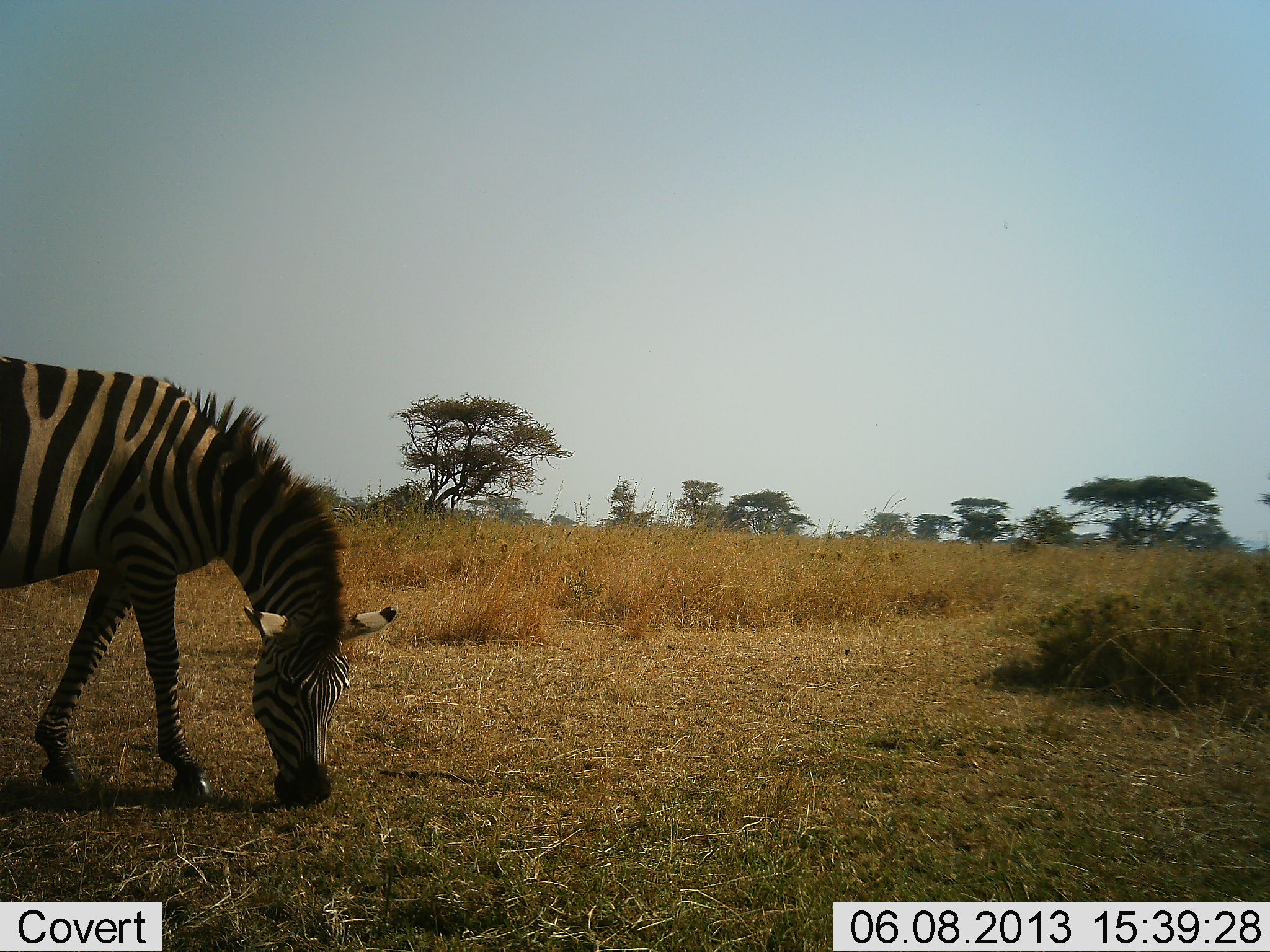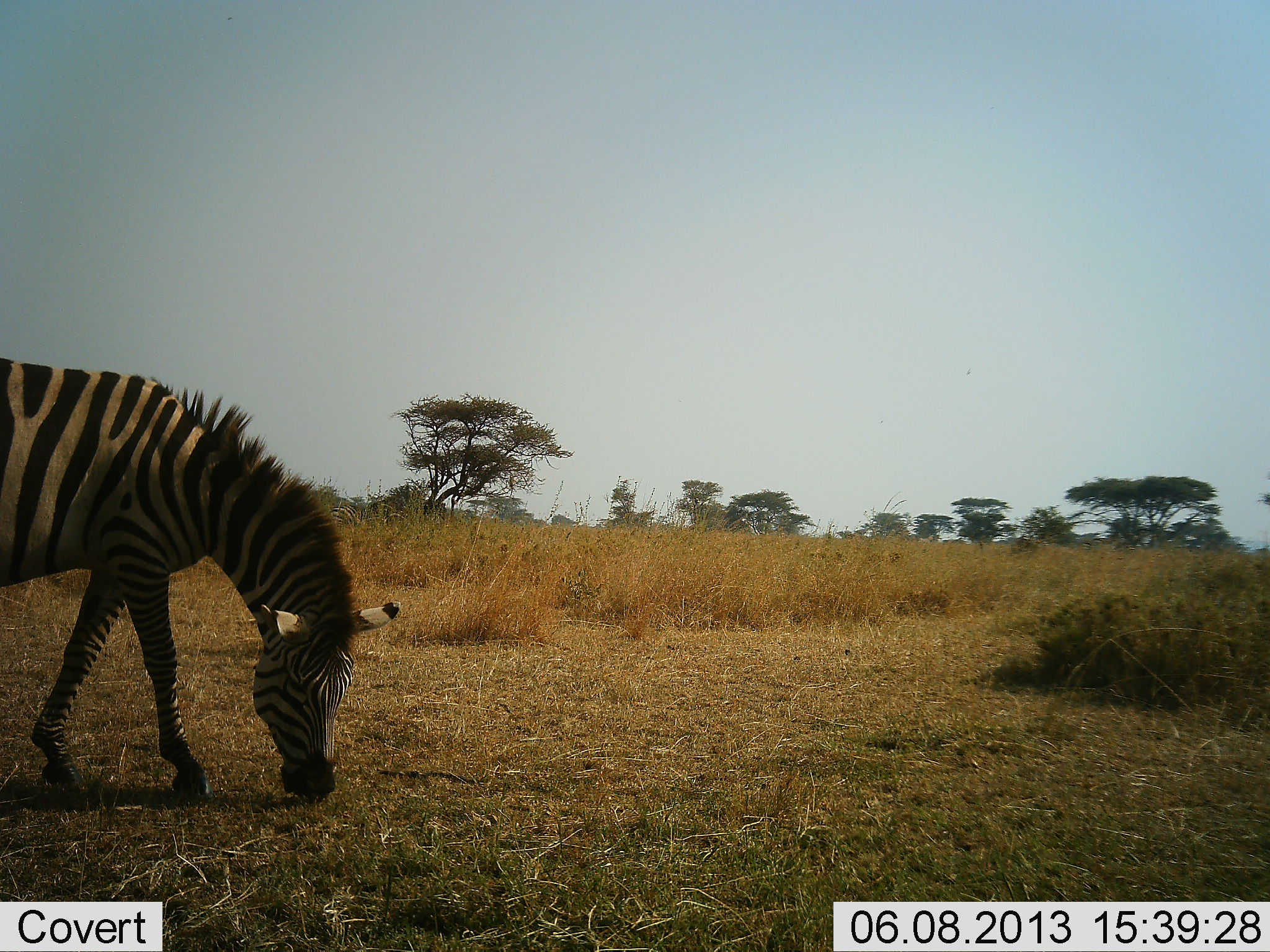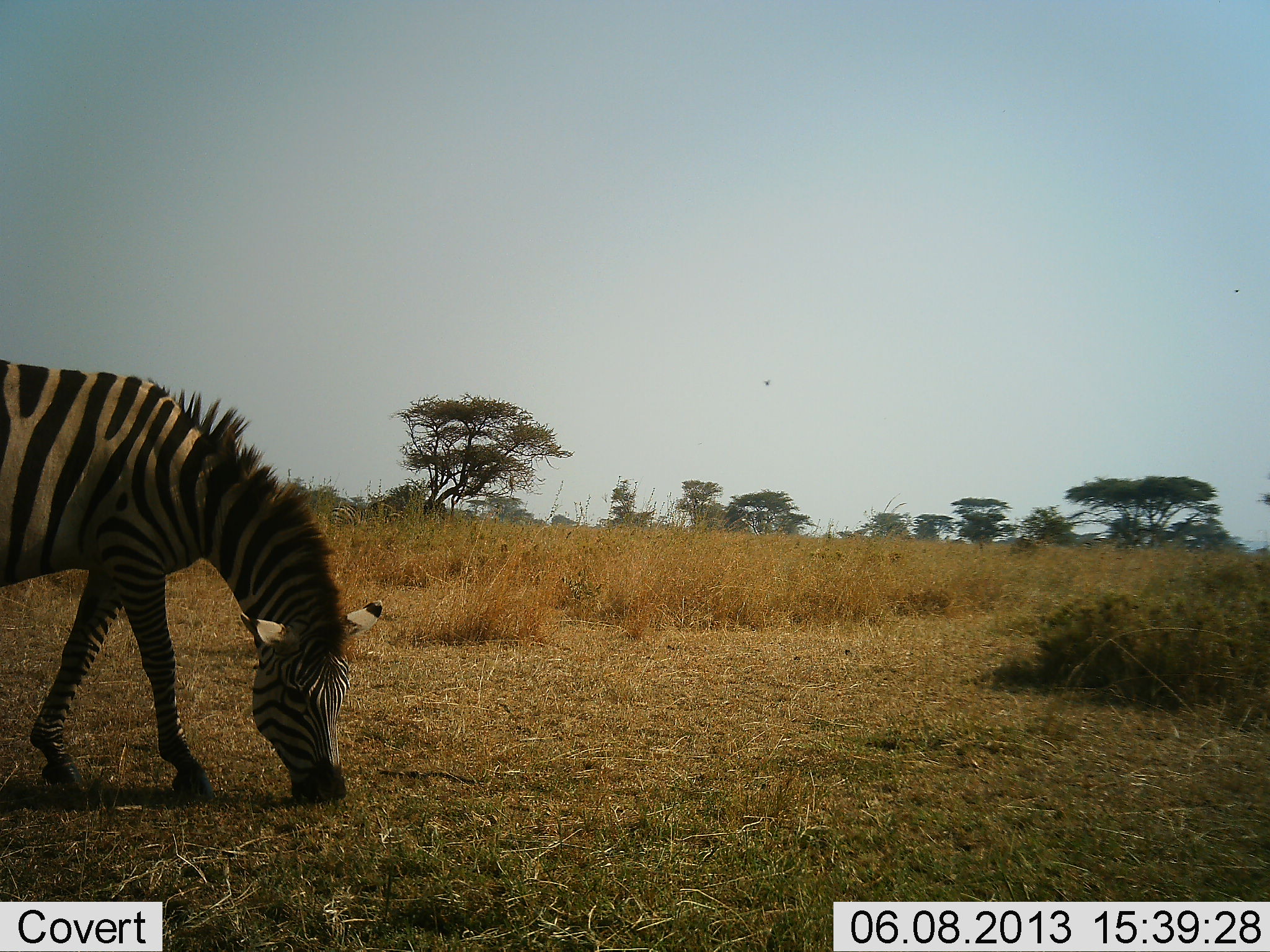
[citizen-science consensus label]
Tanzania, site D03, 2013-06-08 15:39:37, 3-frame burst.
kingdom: Animalia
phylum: Chordata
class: Mammalia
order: Perissodactyla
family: Equidae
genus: Equus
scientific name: Equus quagga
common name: plains zebra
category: zebra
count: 1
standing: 19%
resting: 0%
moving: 7%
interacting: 0%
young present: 0%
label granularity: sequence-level